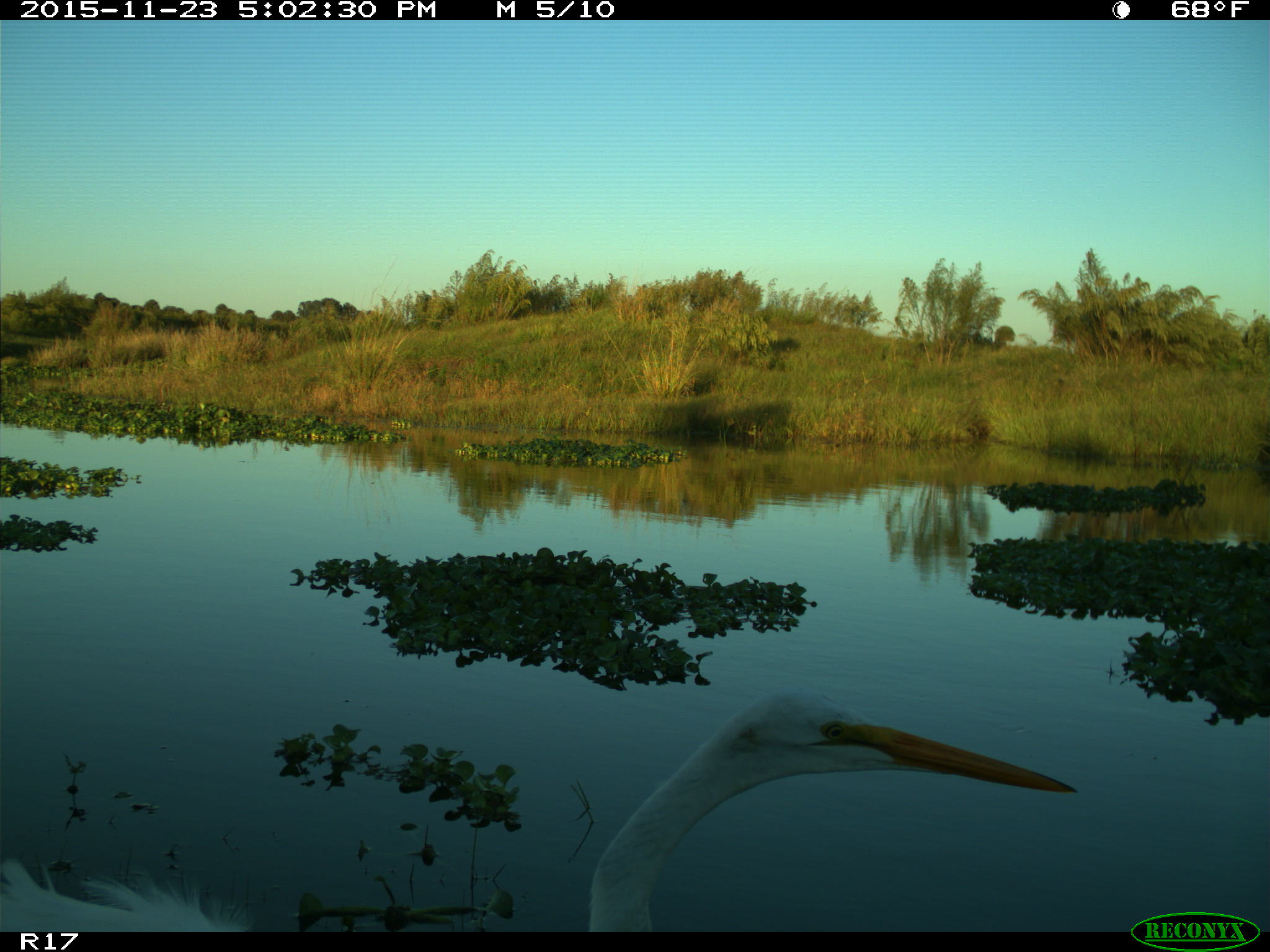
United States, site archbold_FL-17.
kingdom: Animalia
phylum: Chordata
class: Aves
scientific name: Aves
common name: birds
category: unidentified bird